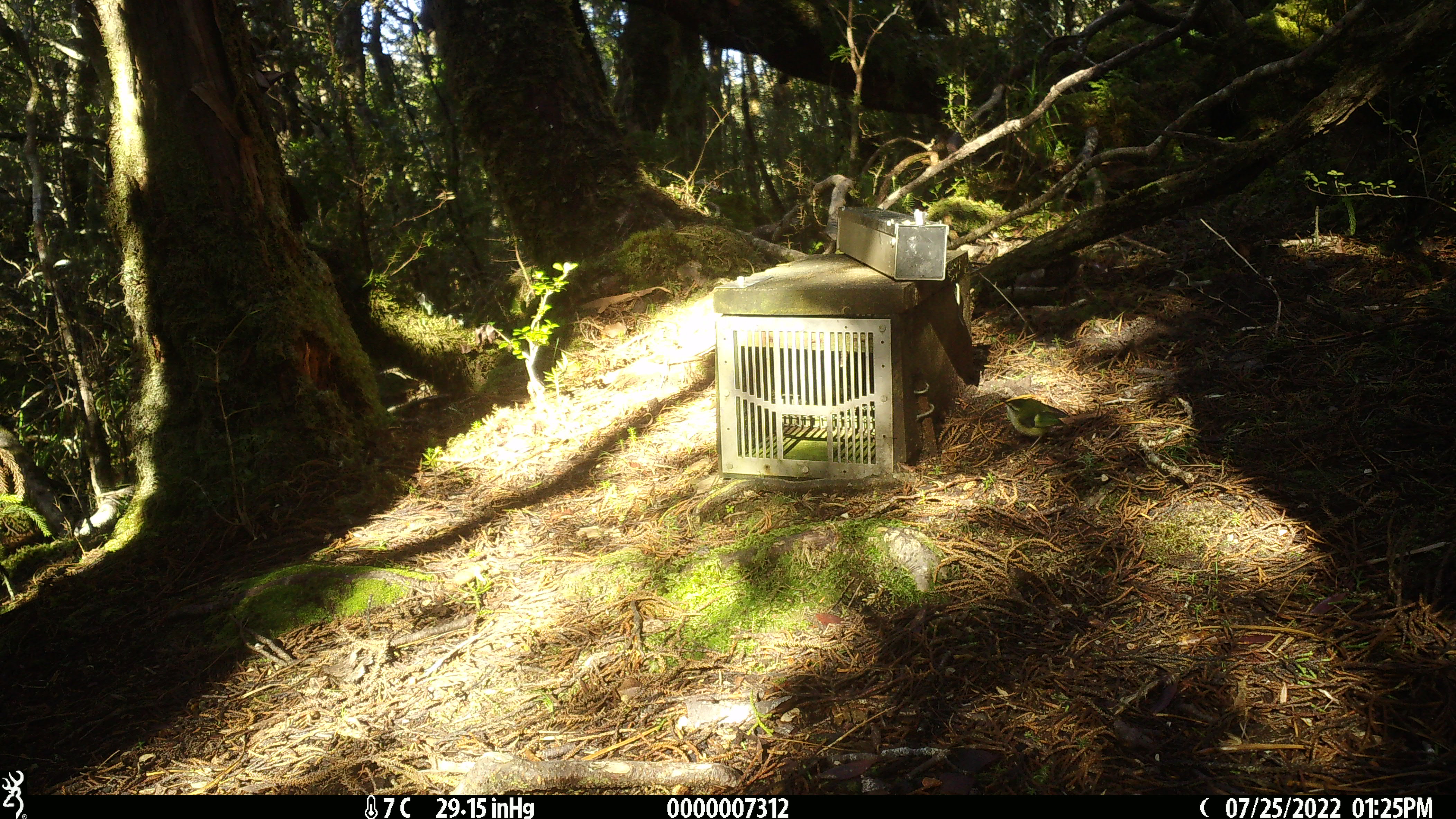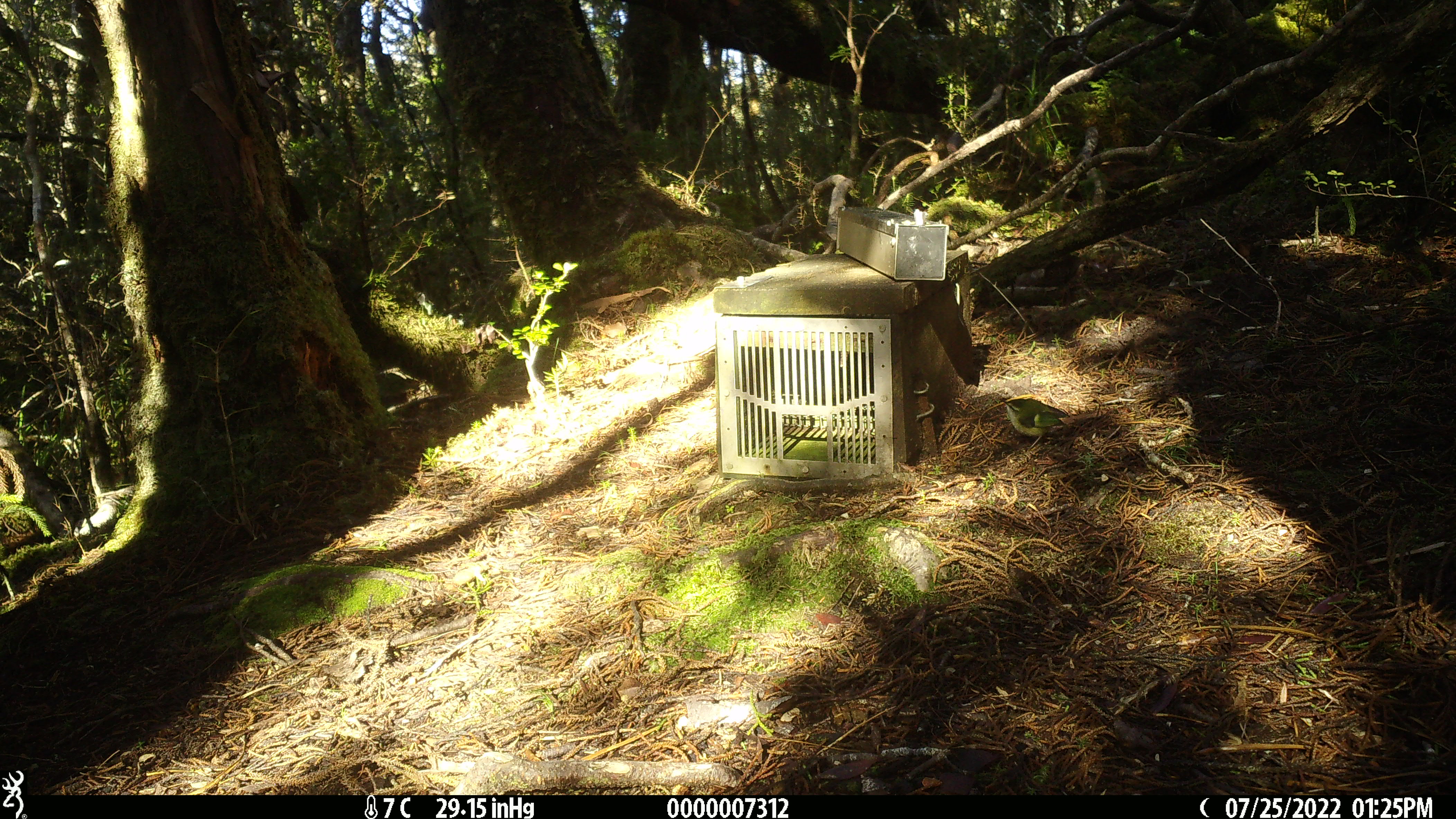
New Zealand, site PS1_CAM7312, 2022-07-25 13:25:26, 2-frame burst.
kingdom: Animalia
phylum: Chordata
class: Aves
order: Passeriformes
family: Acanthisittidae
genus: Acanthisitta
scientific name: Acanthisitta chloris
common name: rifleman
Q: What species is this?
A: Rifleman (Acanthisitta chloris).